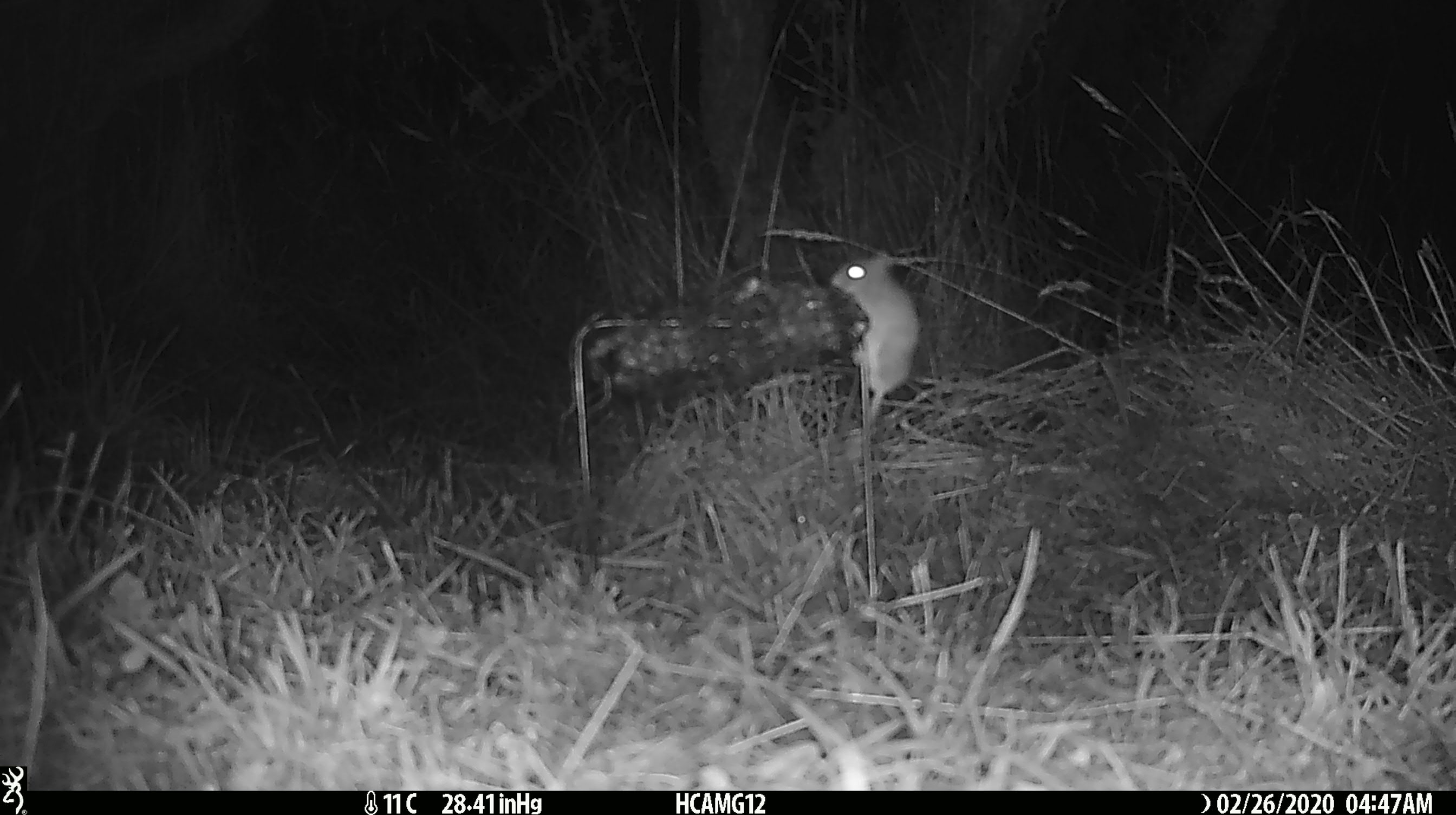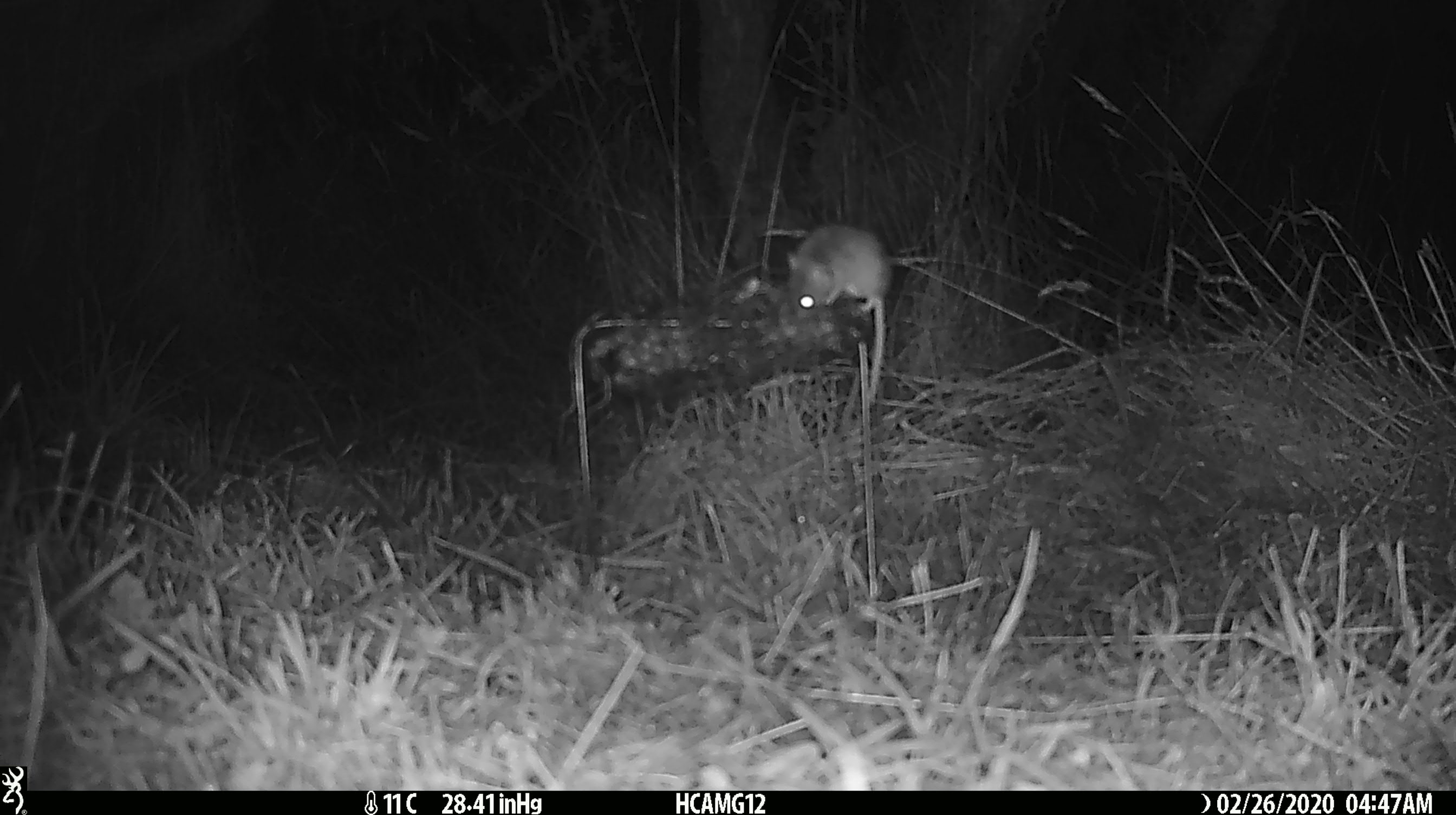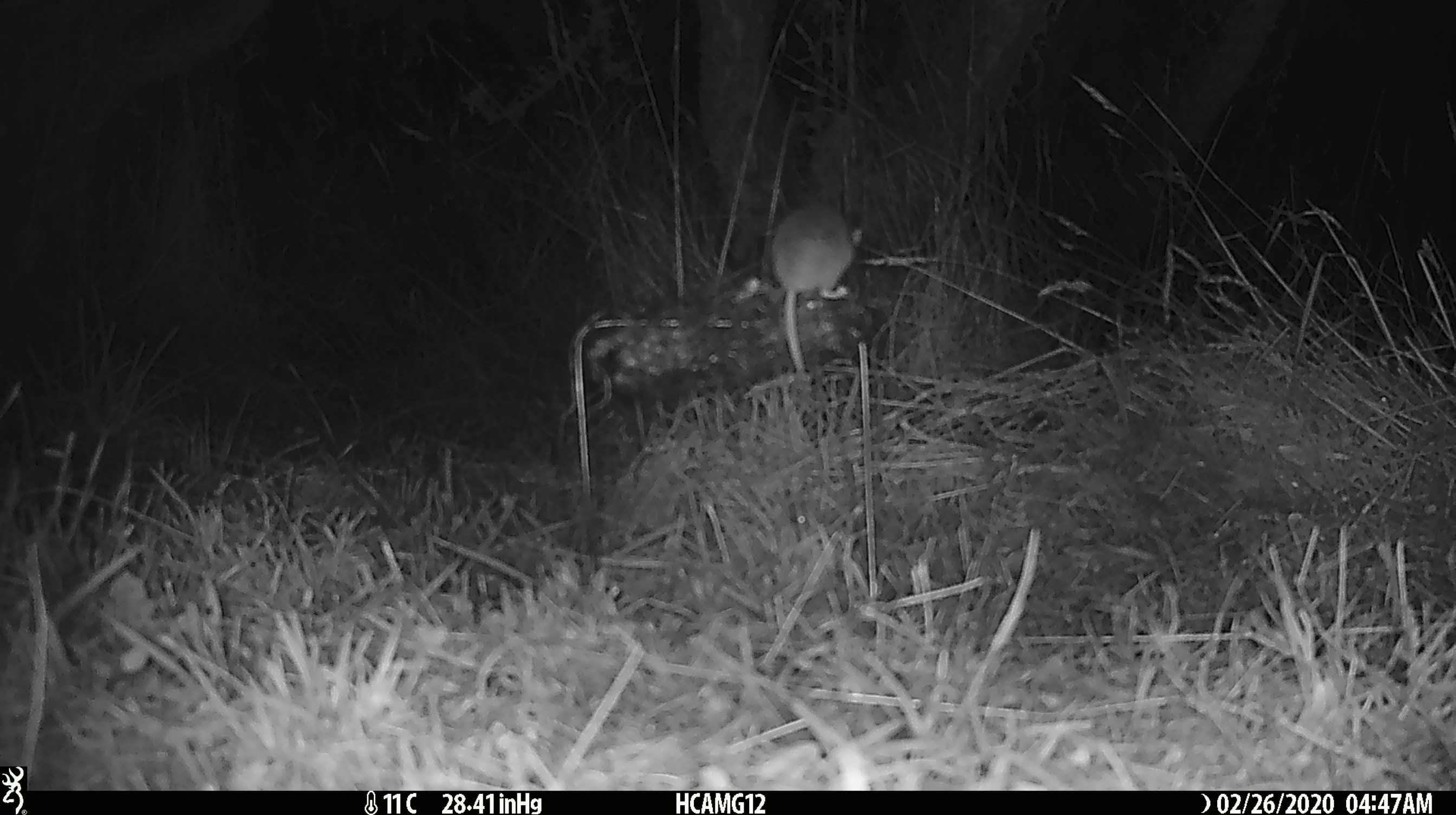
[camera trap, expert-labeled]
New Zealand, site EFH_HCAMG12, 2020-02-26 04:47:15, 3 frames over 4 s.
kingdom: Animalia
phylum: Chordata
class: Mammalia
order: Rodentia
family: Muridae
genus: Mus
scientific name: Mus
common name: mouse